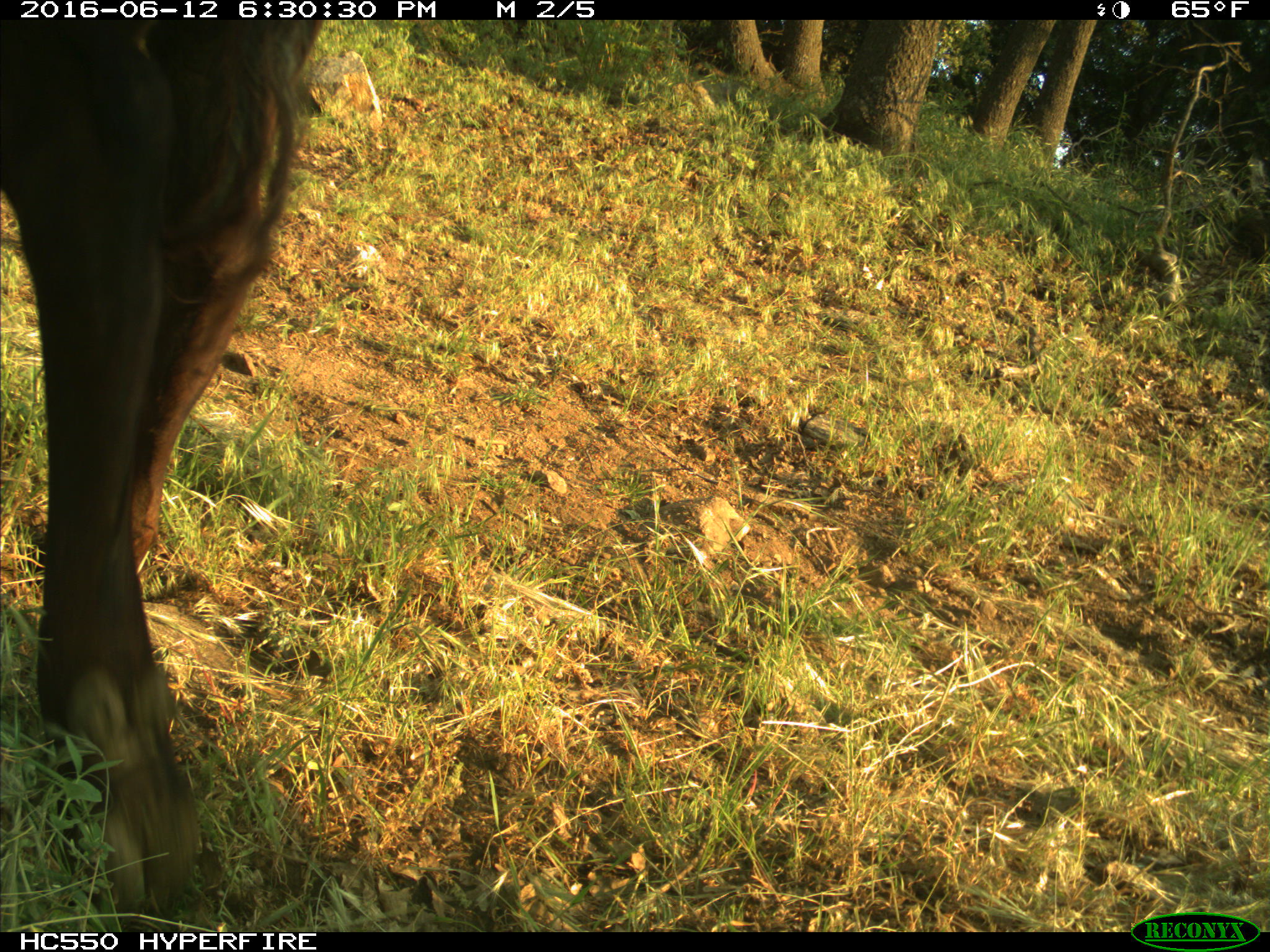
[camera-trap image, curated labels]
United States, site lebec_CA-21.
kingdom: Animalia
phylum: Chordata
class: Mammalia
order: Artiodactyla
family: Bovidae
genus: Bos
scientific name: Bos taurus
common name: domestic cow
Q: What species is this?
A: Bos taurus (domestic cow).